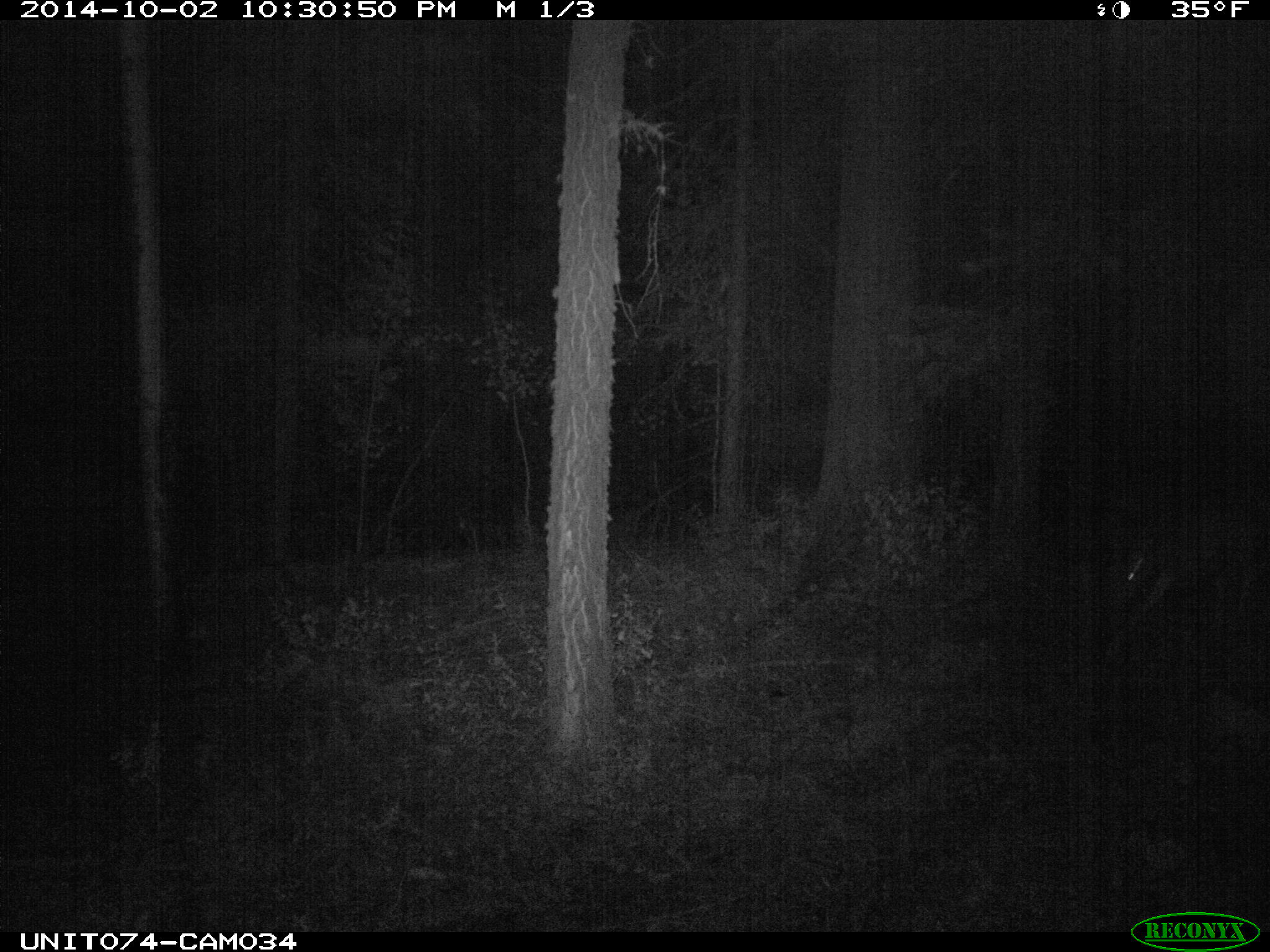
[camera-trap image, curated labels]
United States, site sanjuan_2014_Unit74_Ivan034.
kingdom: Animalia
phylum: Chordata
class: Mammalia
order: Artiodactyla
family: Cervidae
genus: Odocoileus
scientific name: Odocoileus hemionus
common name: mule deer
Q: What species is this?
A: Odocoileus hemionus (mule deer).